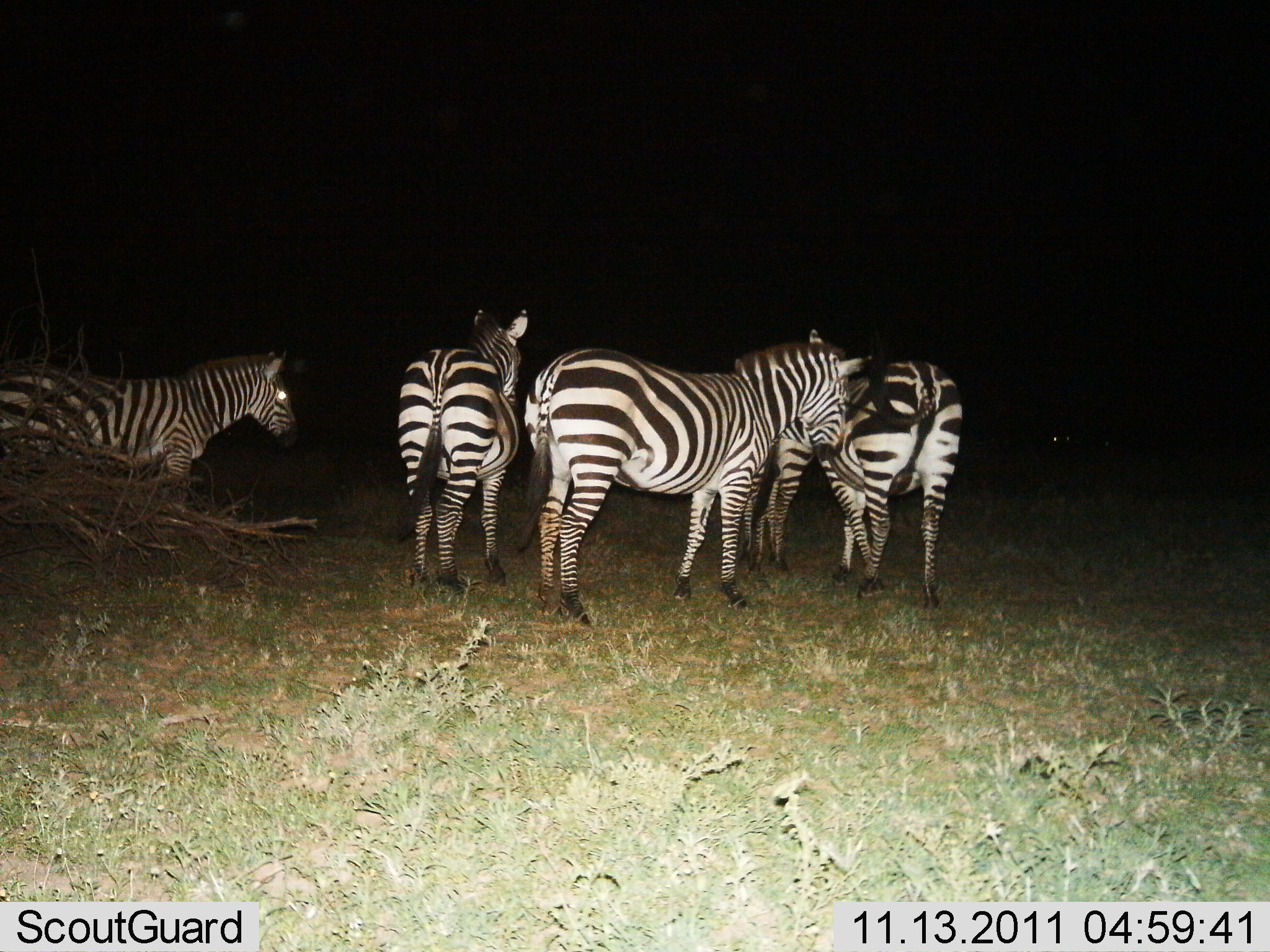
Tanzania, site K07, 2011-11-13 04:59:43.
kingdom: Animalia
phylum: Chordata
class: Mammalia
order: Perissodactyla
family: Equidae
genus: Equus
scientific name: Equus quagga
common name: plains zebra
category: zebra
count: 5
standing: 100%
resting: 0%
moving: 0%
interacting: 13%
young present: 0%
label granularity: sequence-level